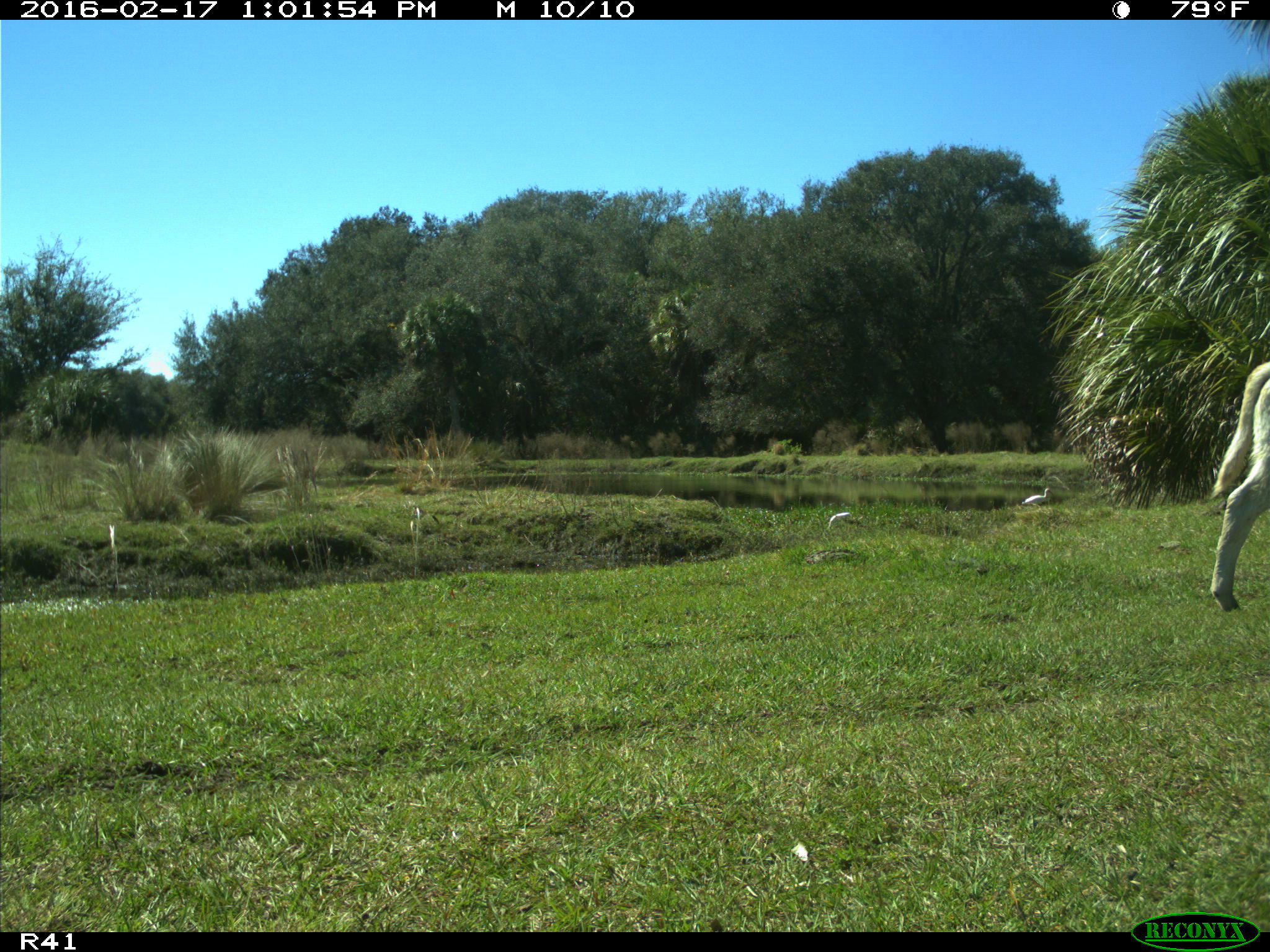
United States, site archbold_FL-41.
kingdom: Animalia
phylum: Chordata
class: Mammalia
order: Artiodactyla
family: Bovidae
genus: Bos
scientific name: Bos taurus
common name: domestic cow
Bos taurus (domestic cow).